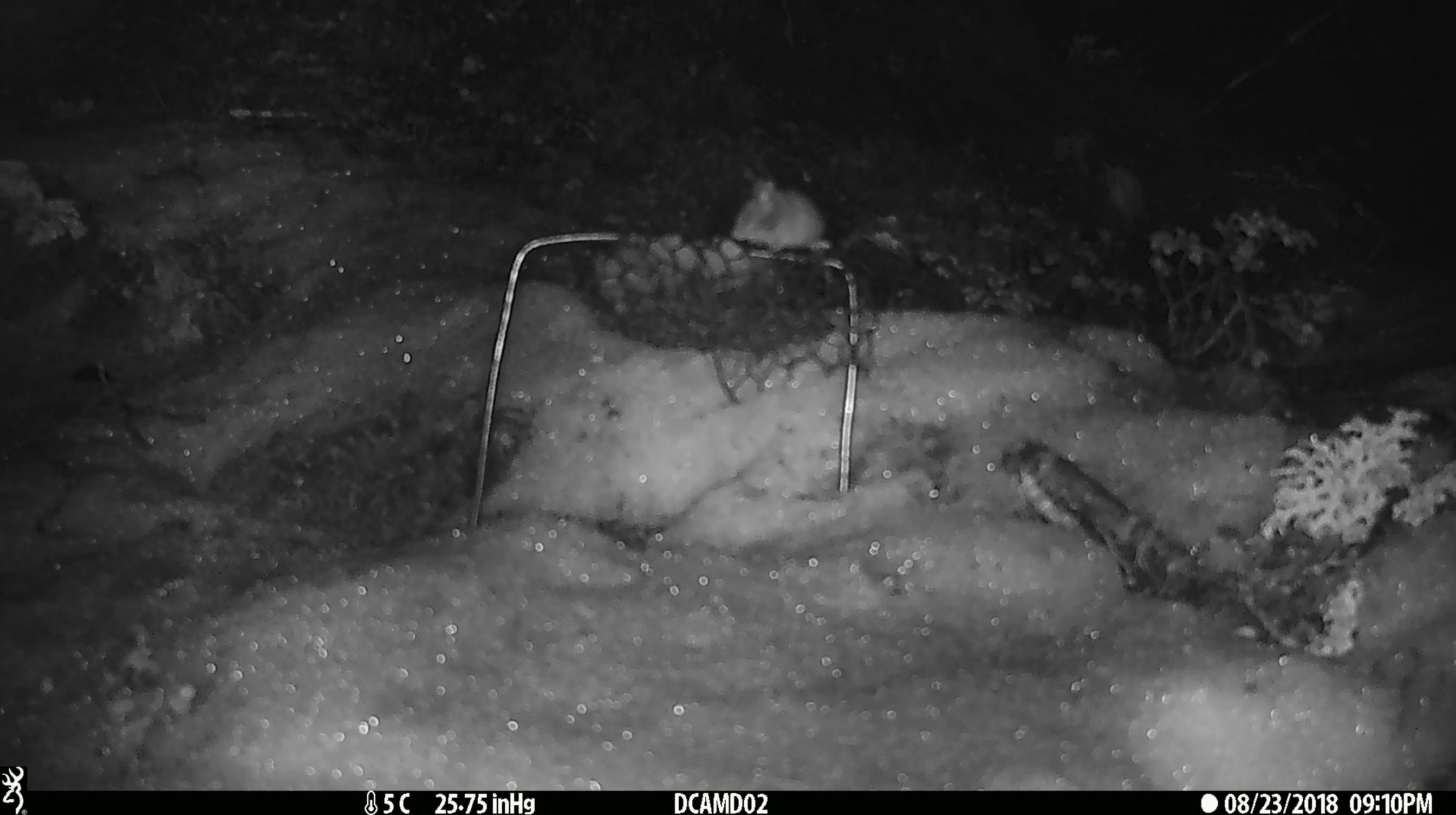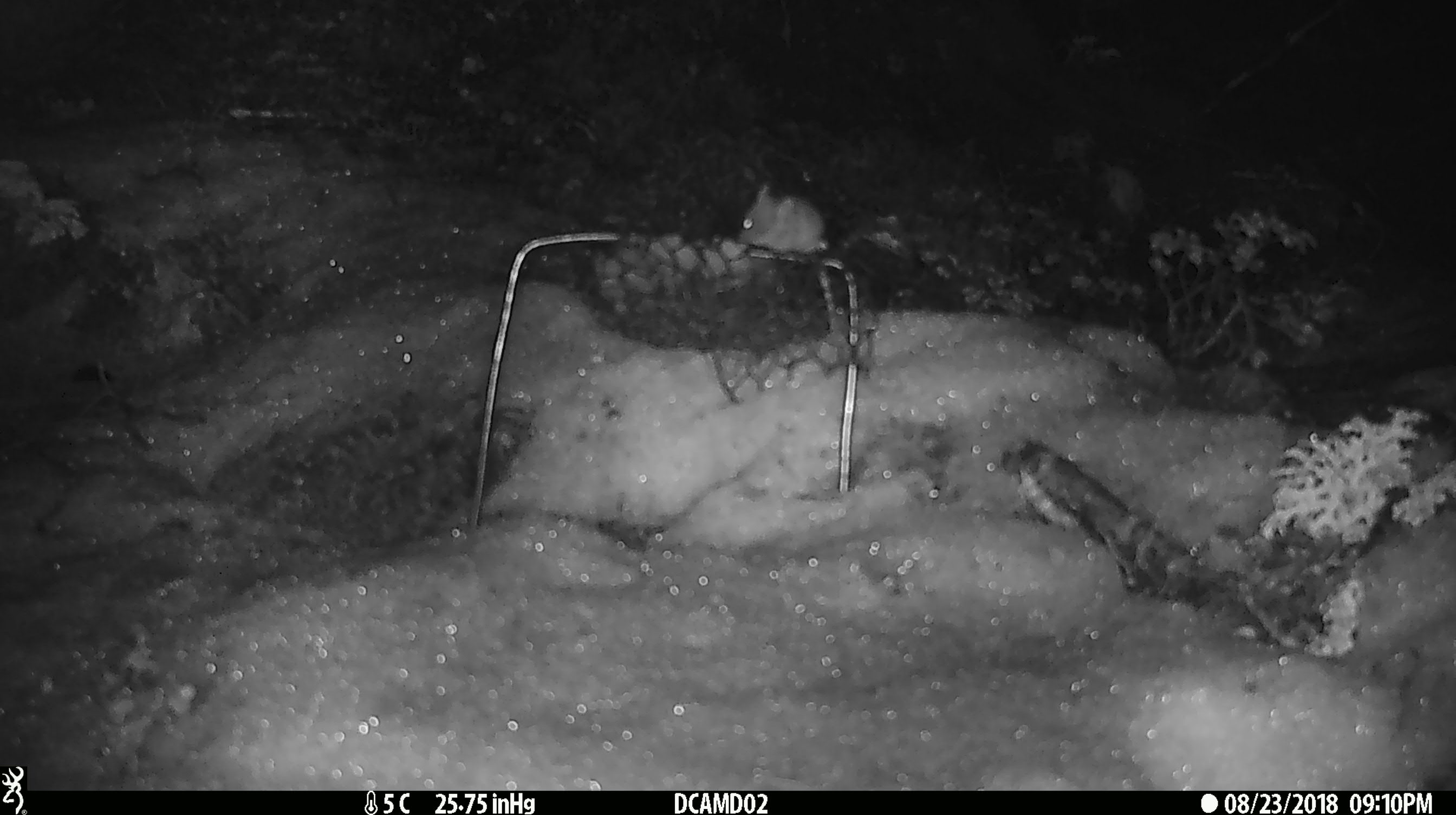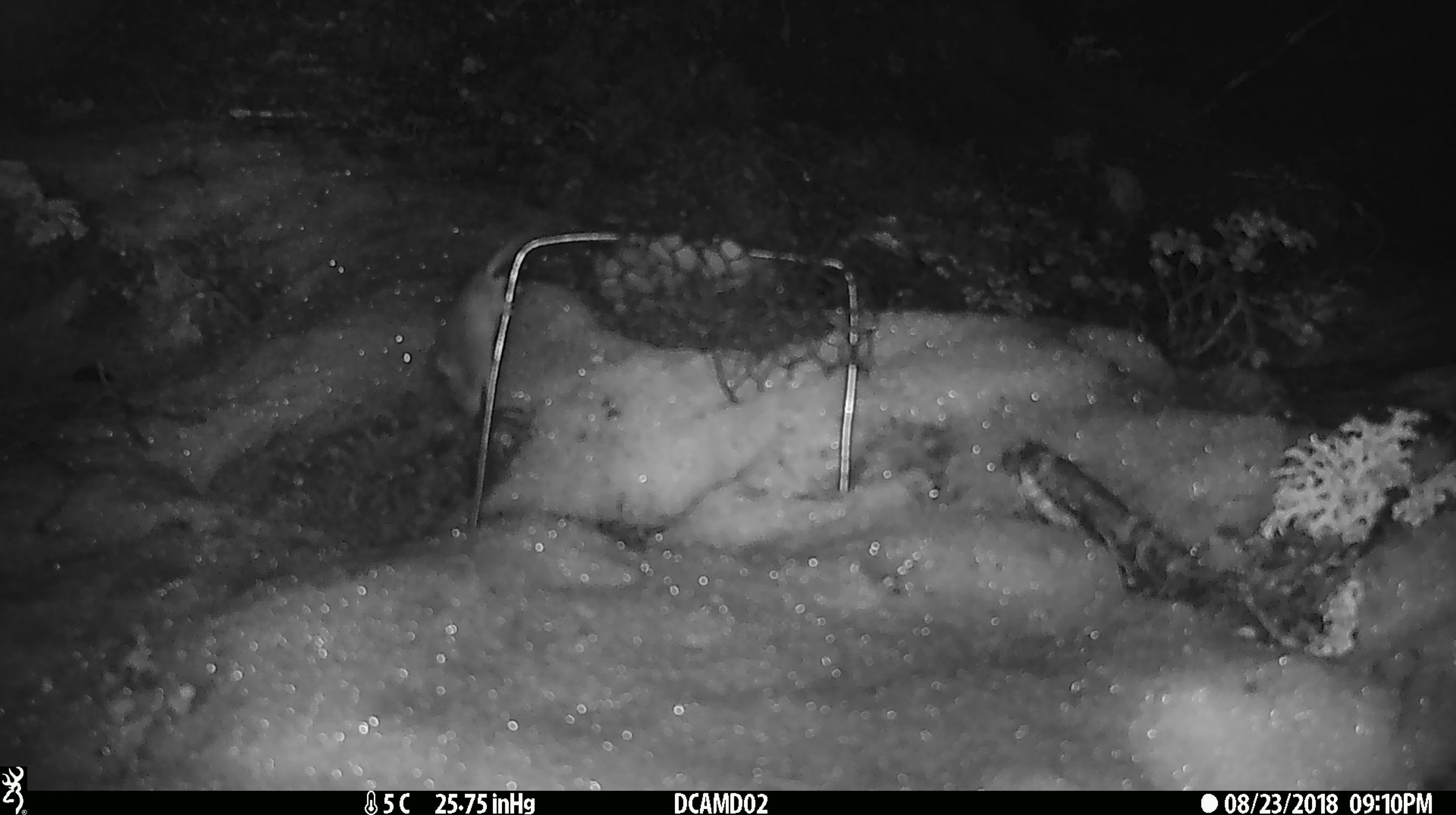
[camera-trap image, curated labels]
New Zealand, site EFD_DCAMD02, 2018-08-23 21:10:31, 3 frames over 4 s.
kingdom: Animalia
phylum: Chordata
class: Mammalia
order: Rodentia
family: Muridae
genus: Mus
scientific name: Mus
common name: mouse